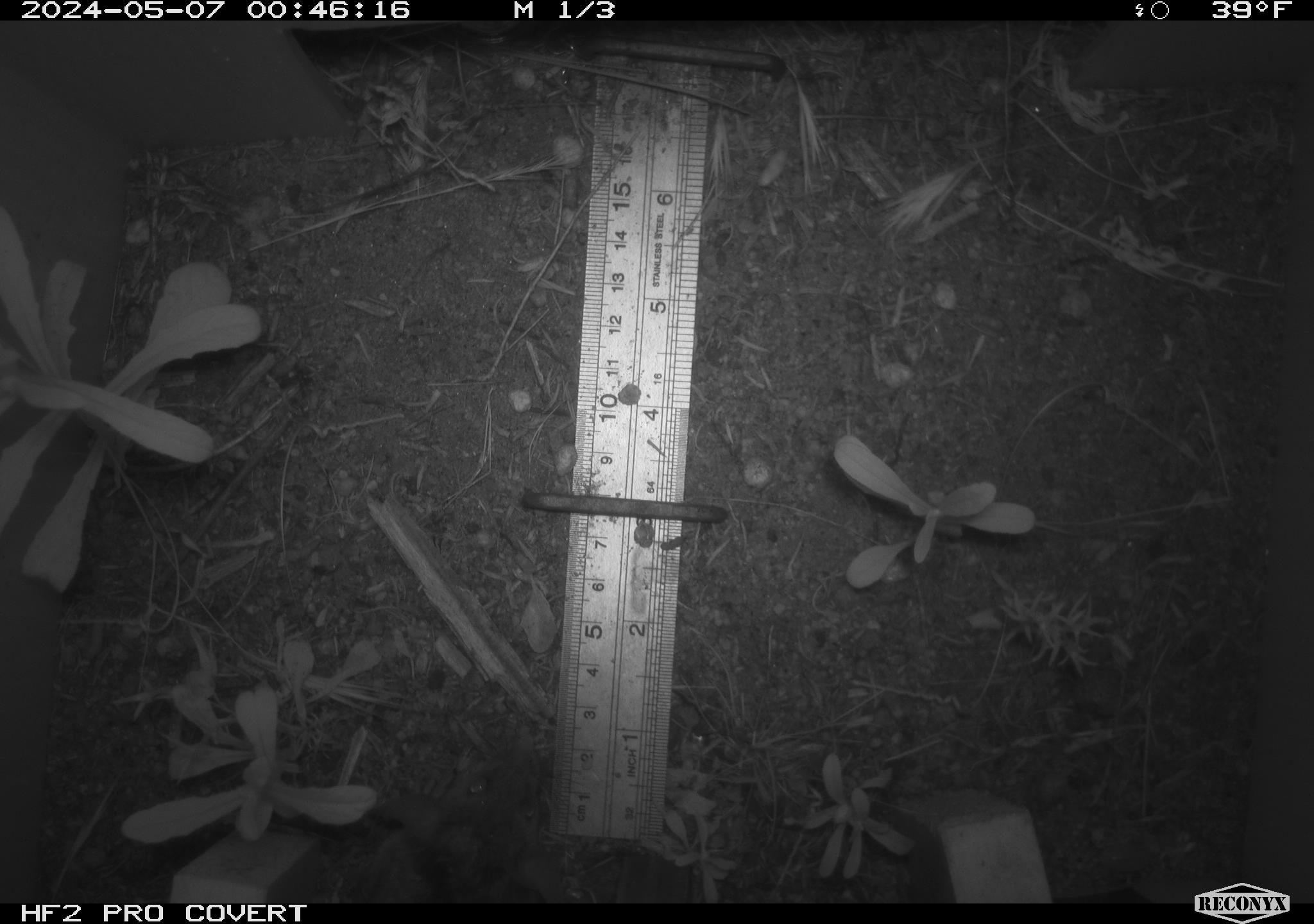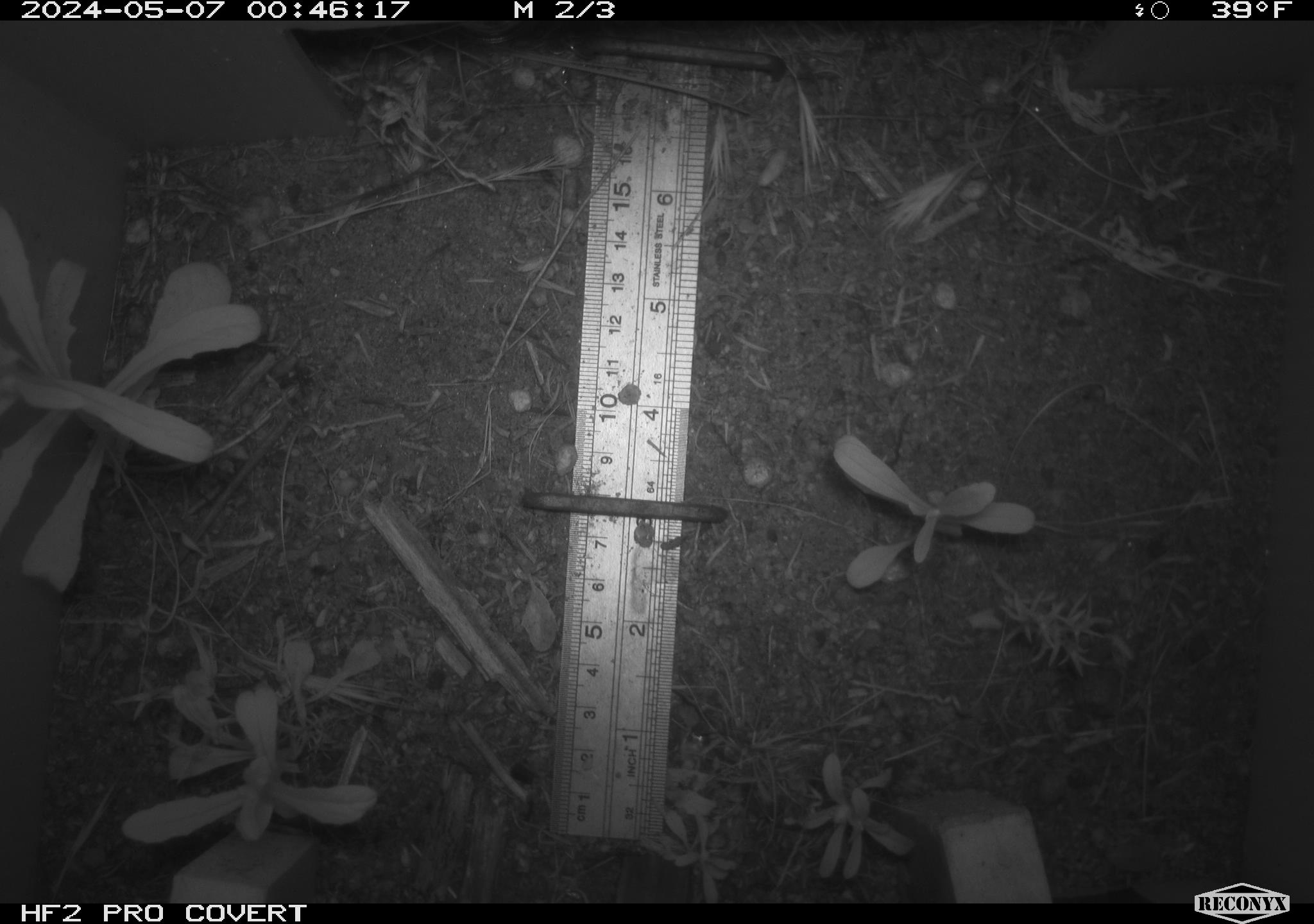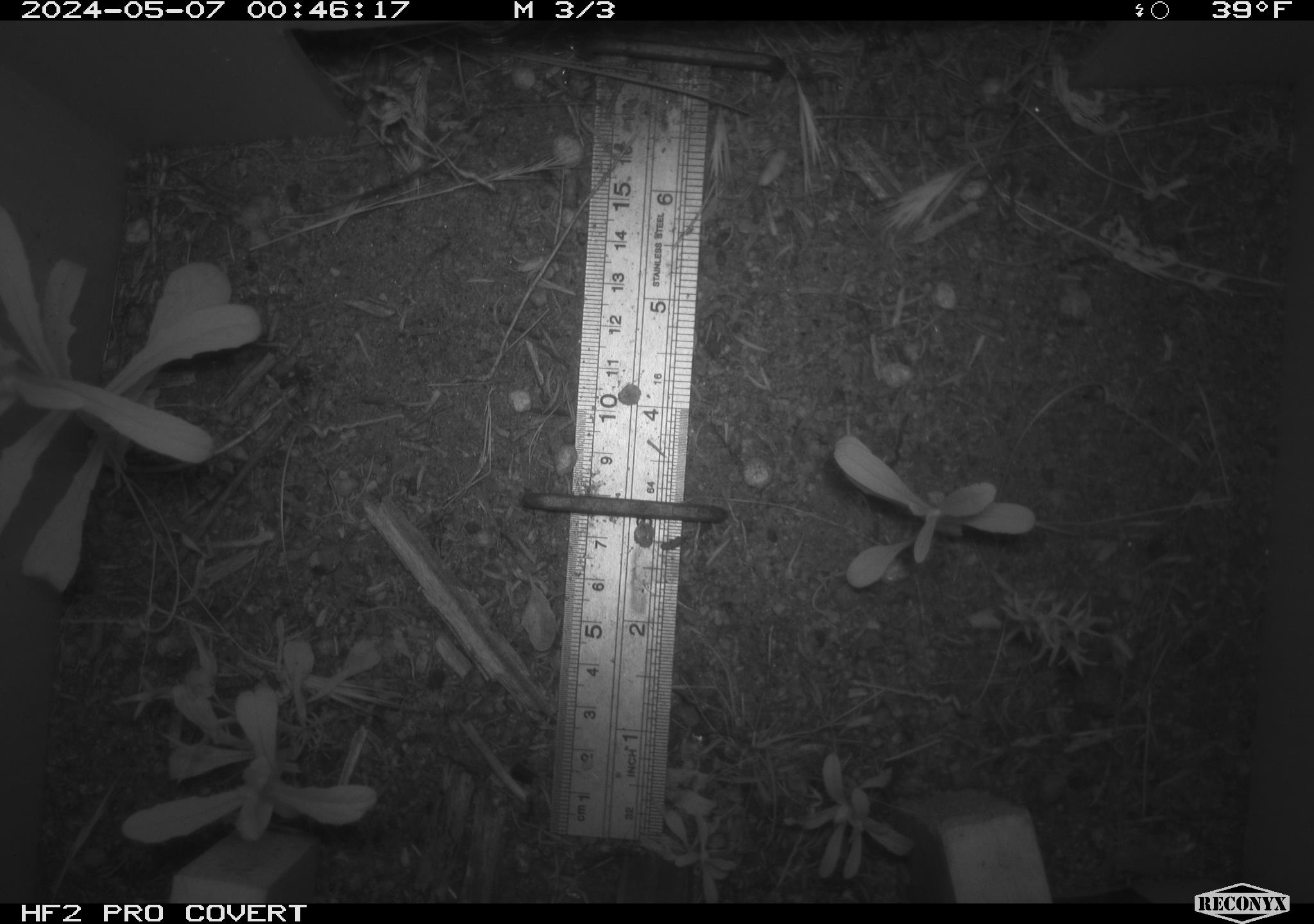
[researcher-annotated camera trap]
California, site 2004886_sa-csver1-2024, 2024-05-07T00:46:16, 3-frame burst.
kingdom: Animalia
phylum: Chordata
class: Mammalia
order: Rodentia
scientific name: Rodentia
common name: rodent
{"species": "rodent (Rodentia)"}